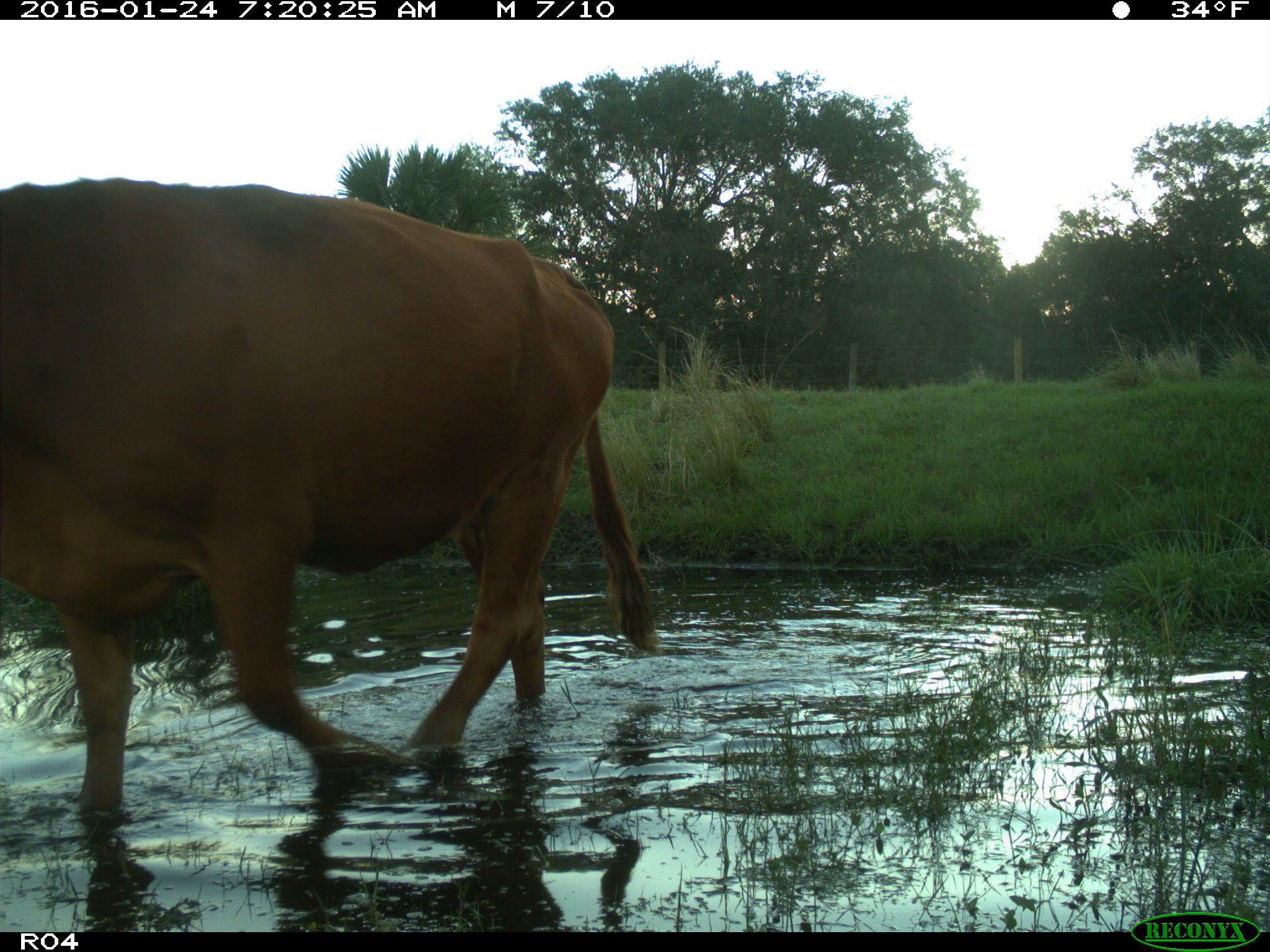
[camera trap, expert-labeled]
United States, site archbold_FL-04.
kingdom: Animalia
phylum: Chordata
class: Mammalia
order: Artiodactyla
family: Bovidae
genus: Bos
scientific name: Bos taurus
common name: domestic cow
Bos taurus (domestic cow).